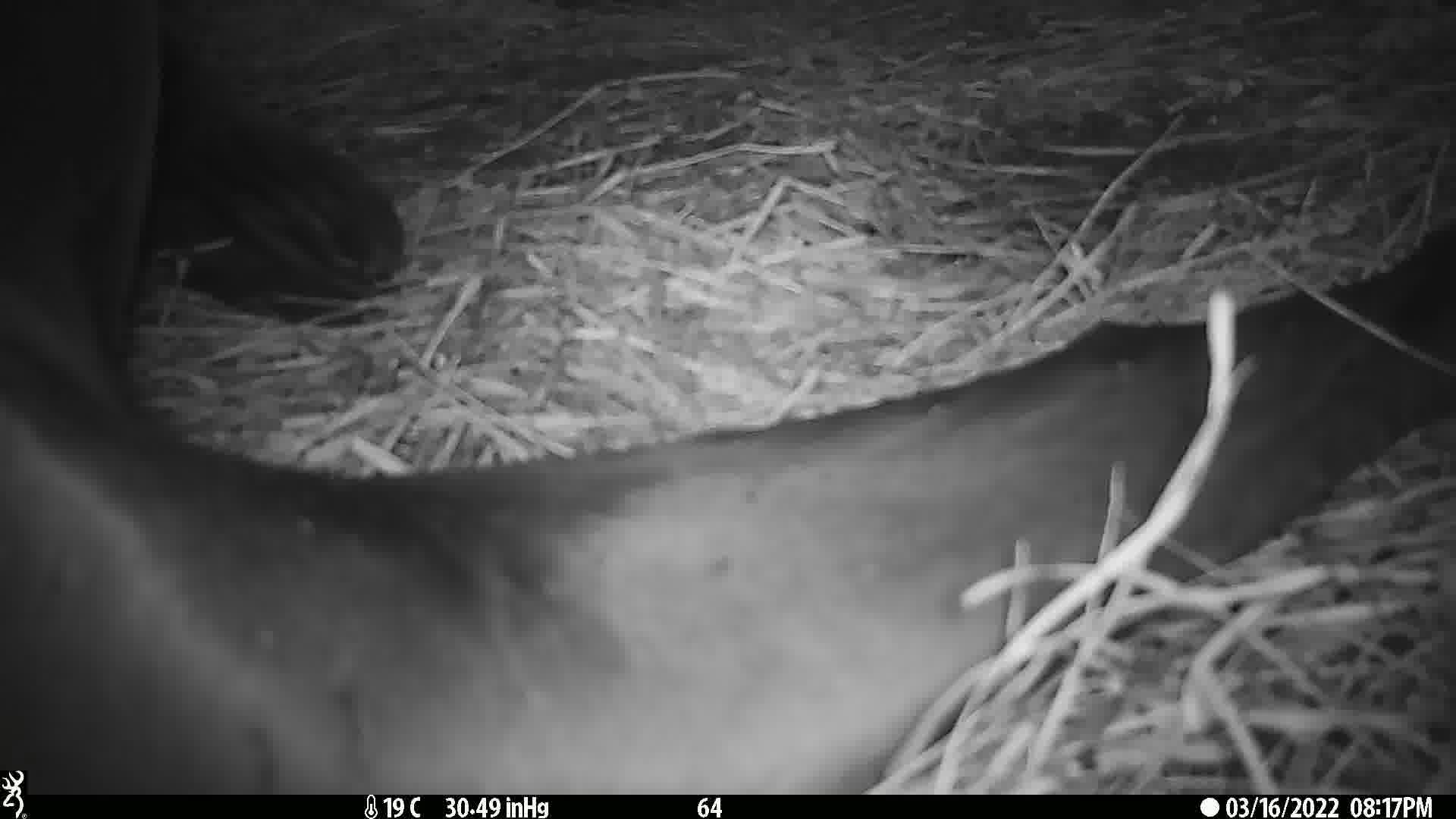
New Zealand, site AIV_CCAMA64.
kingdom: Animalia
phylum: Chordata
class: Mammalia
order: Carnivora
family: Otariidae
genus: Phocarctos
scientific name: Phocarctos hookeri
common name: new zealand sea lion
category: sealion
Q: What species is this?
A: Sealion (new zealand sea lion) (Phocarctos hookeri).